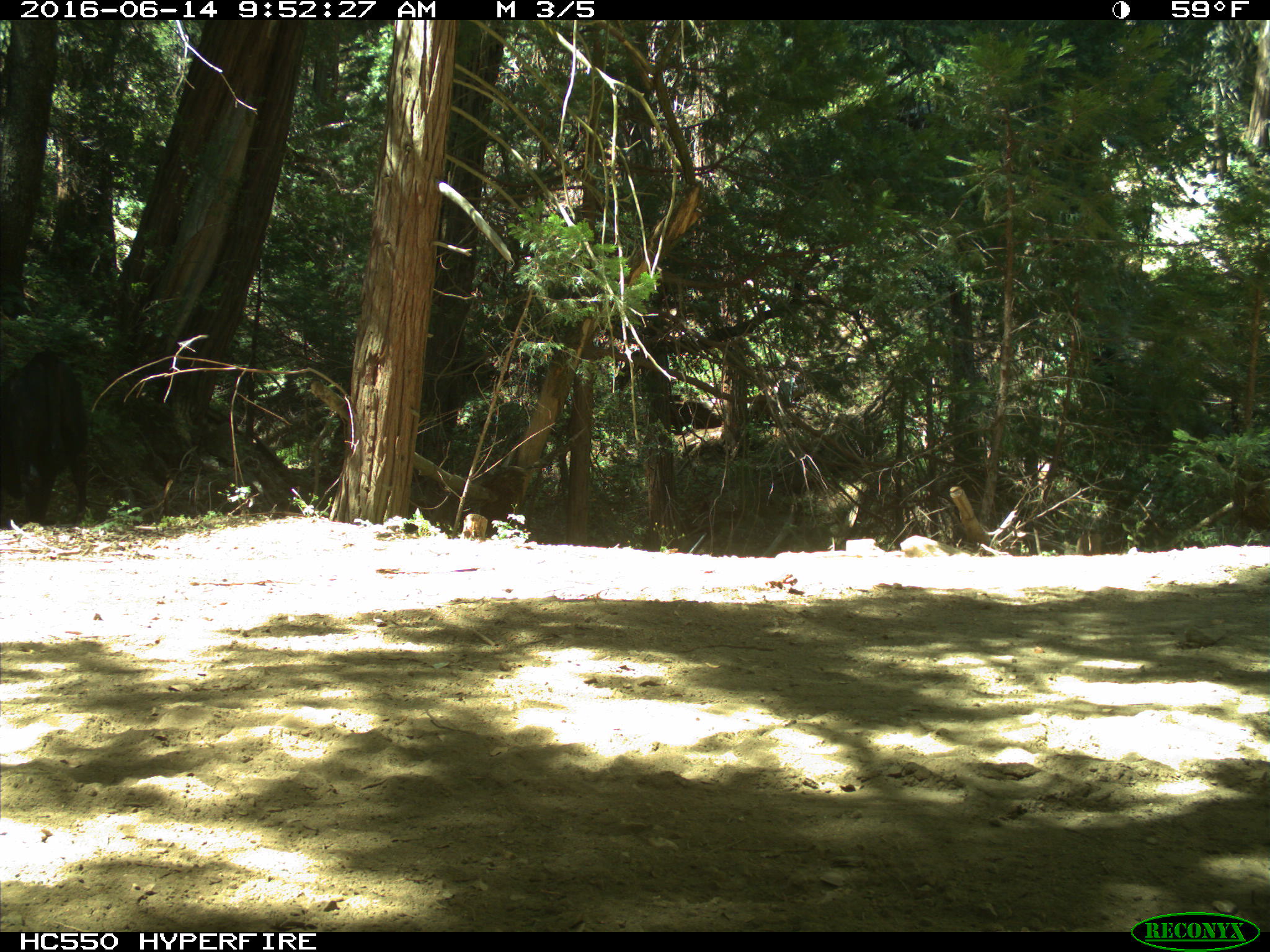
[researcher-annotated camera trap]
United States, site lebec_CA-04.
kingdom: Animalia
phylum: Chordata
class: Mammalia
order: Artiodactyla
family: Bovidae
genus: Bos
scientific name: Bos taurus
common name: domestic cow